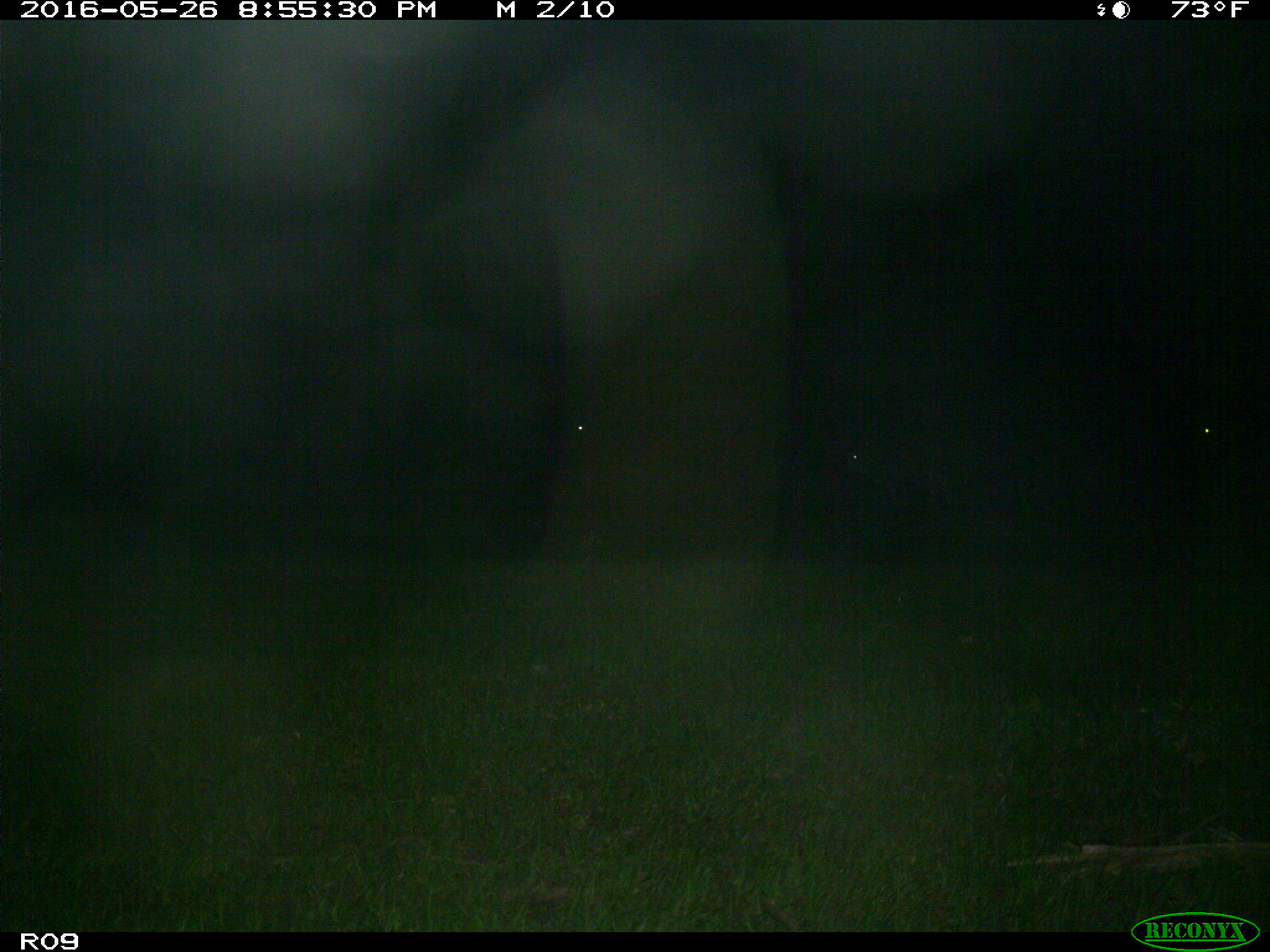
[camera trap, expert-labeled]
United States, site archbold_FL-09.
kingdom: Animalia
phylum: Chordata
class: Mammalia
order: Artiodactyla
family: Bovidae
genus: Bos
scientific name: Bos taurus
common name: domestic cow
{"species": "Bos taurus (domestic cow)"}